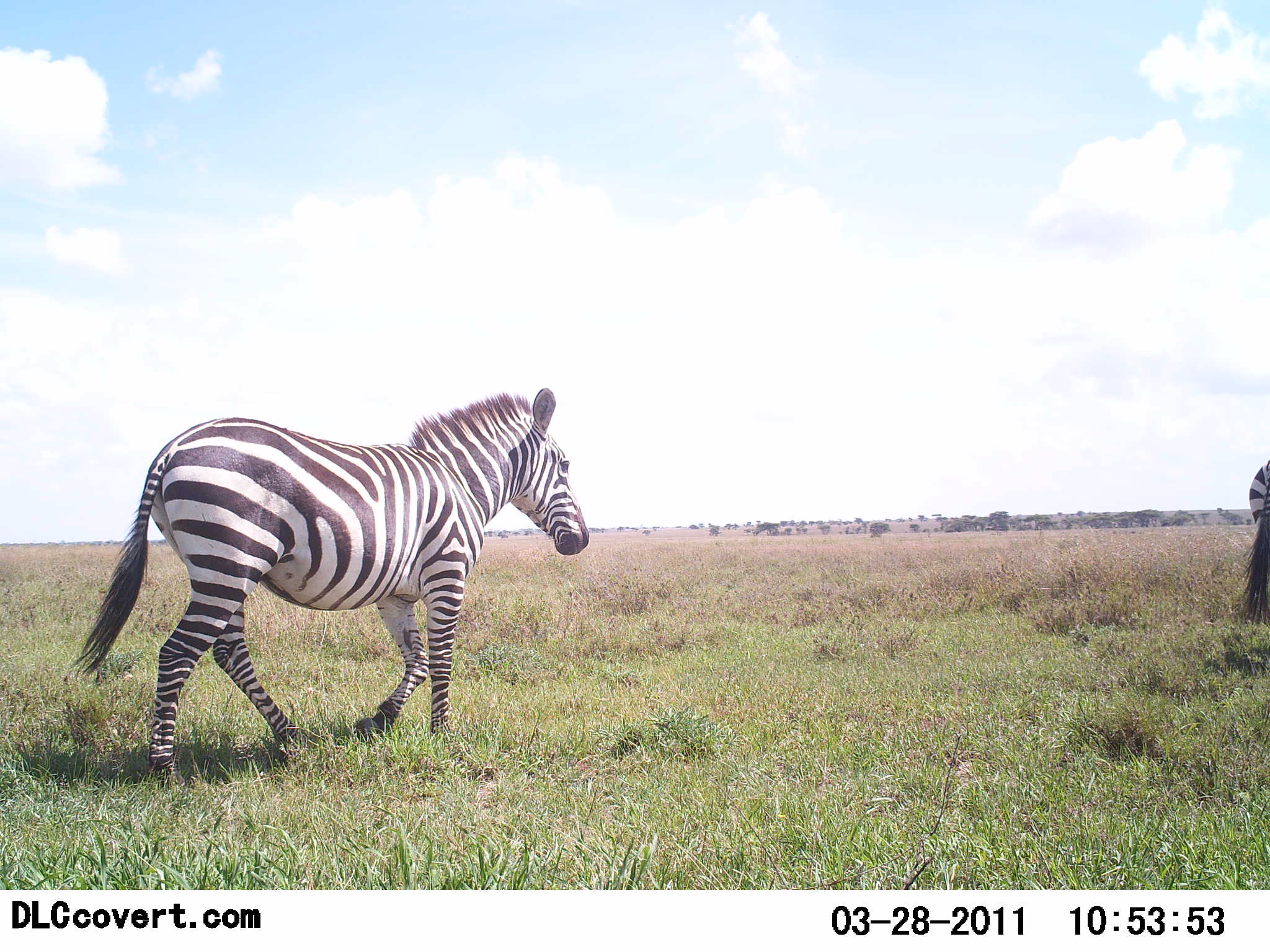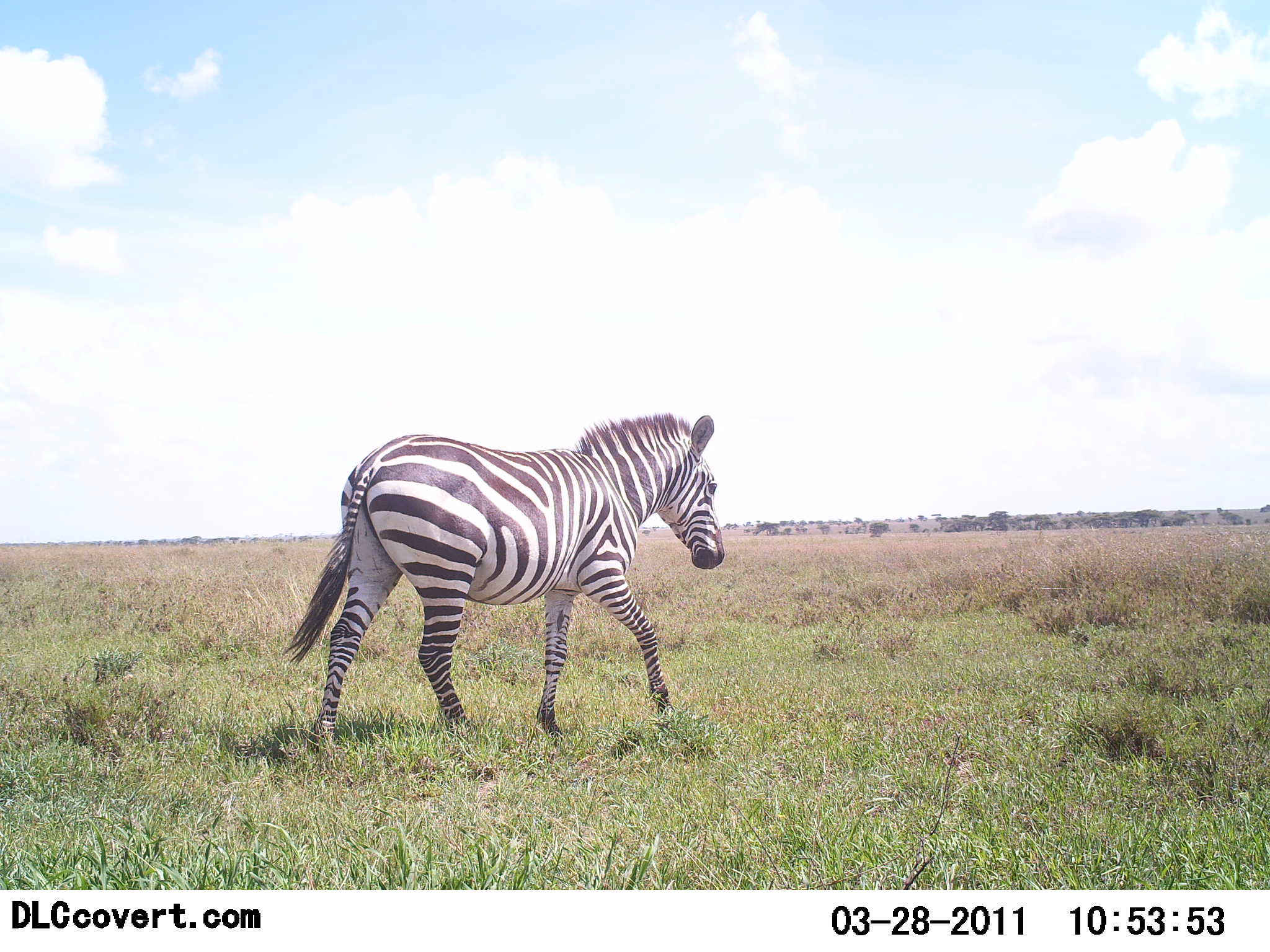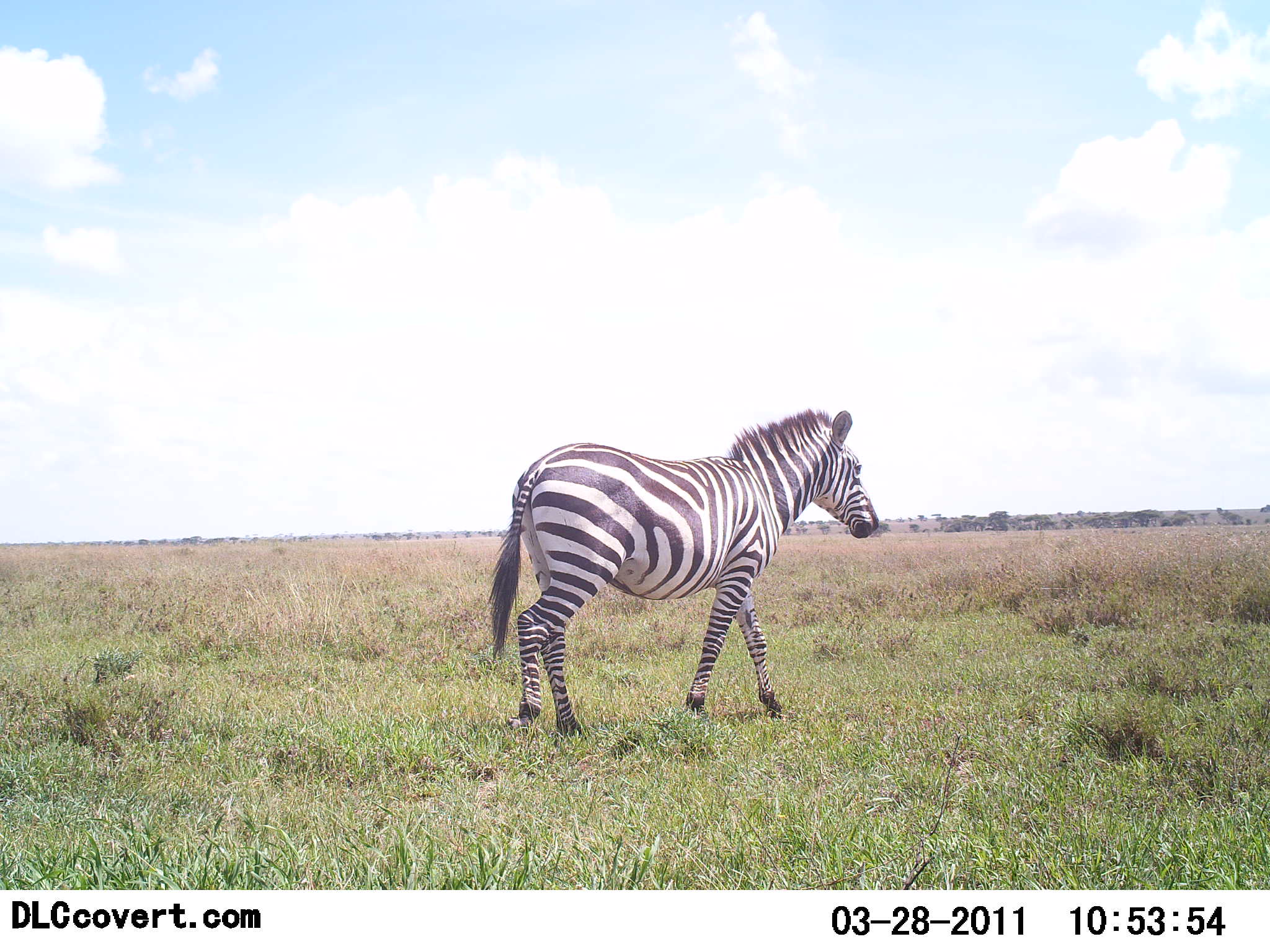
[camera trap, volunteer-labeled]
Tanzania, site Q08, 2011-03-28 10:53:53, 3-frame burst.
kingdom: Animalia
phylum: Chordata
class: Mammalia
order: Perissodactyla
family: Equidae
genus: Equus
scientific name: Equus quagga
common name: plains zebra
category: zebra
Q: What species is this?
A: Zebra (plains zebra) (Equus quagga).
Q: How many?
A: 2.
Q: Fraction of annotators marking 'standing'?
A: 0%.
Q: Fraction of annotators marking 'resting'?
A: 0%.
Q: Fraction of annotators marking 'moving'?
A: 100%.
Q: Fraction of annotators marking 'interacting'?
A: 0%.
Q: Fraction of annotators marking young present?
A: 0%.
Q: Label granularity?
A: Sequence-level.